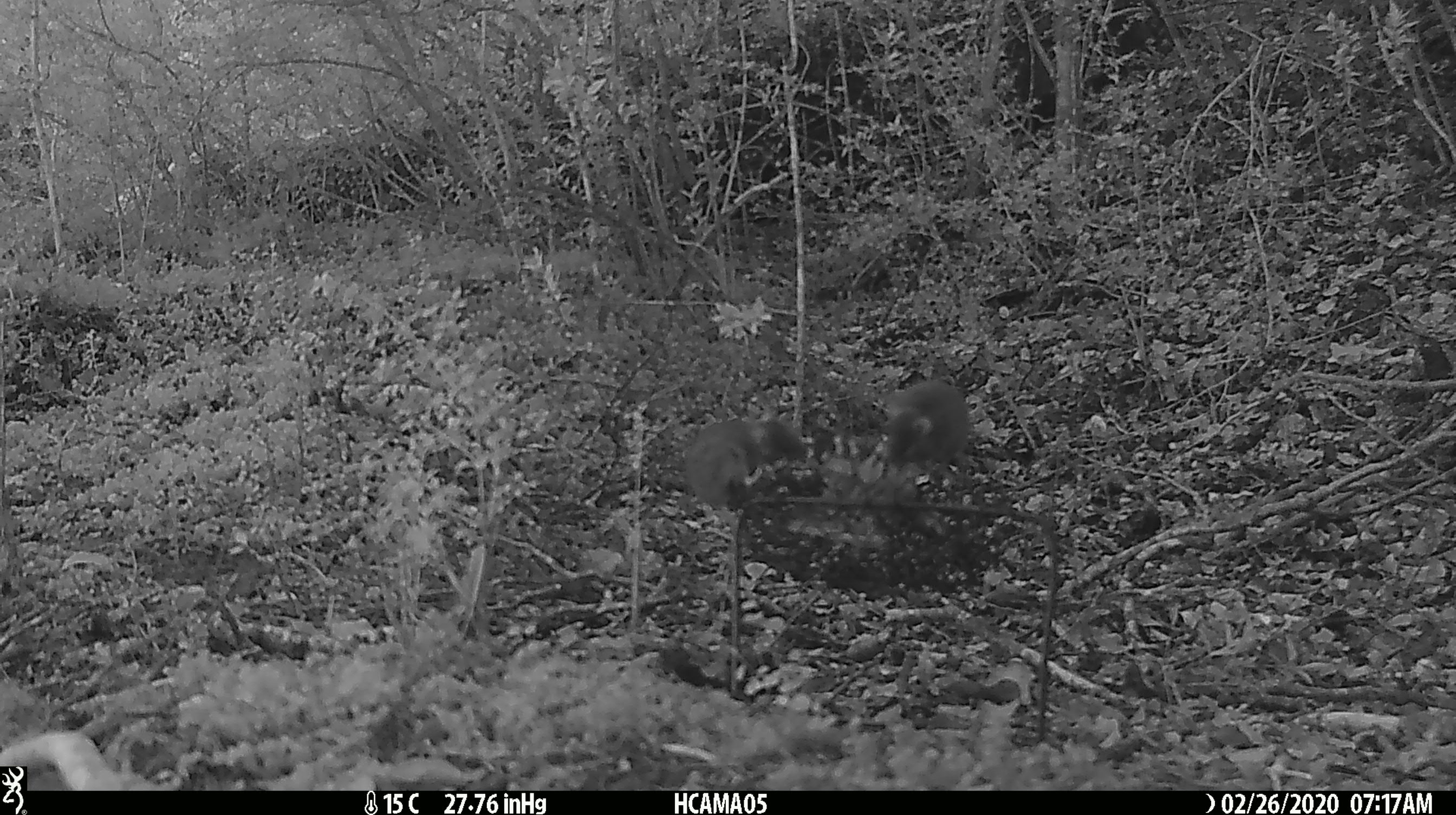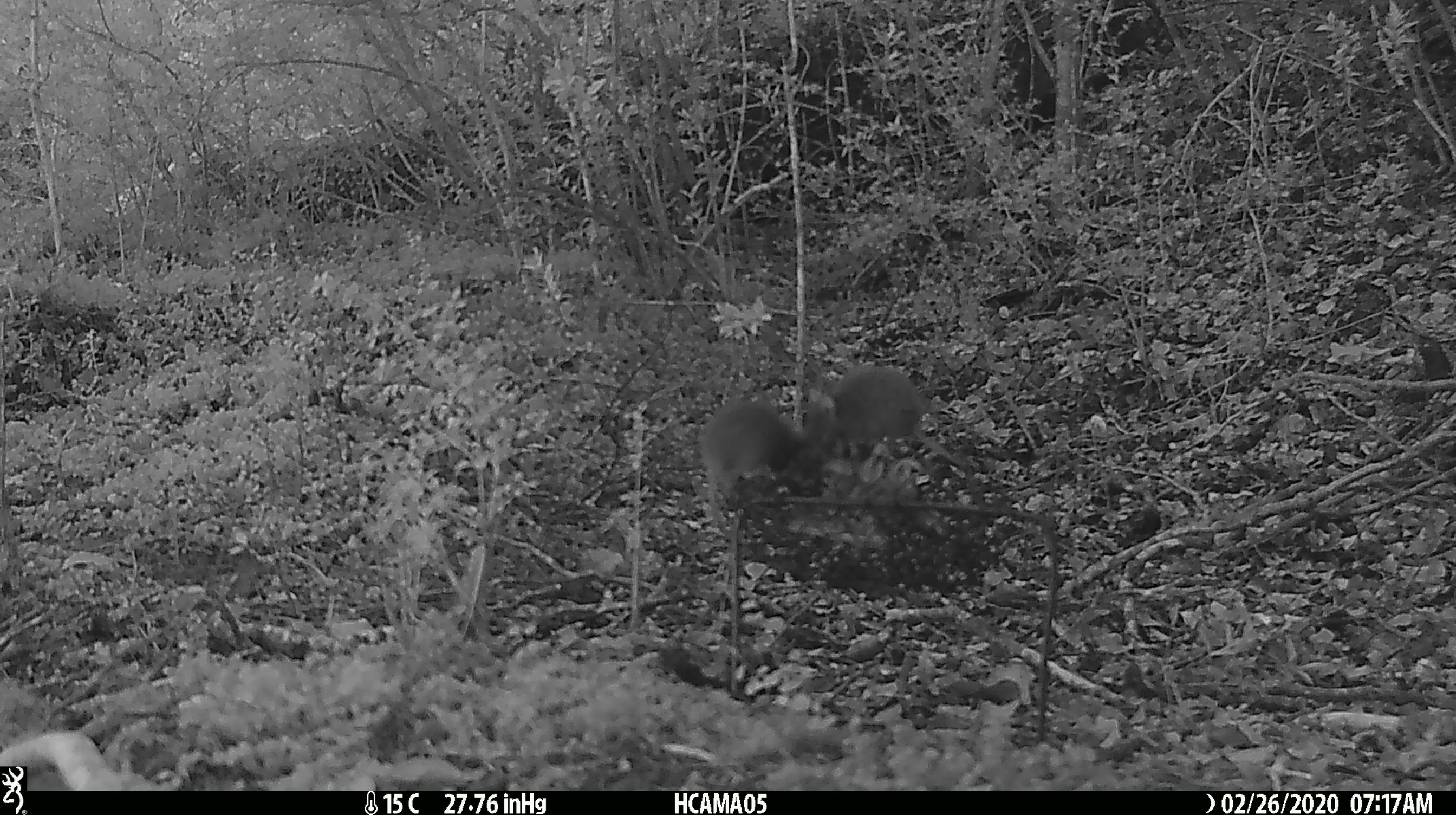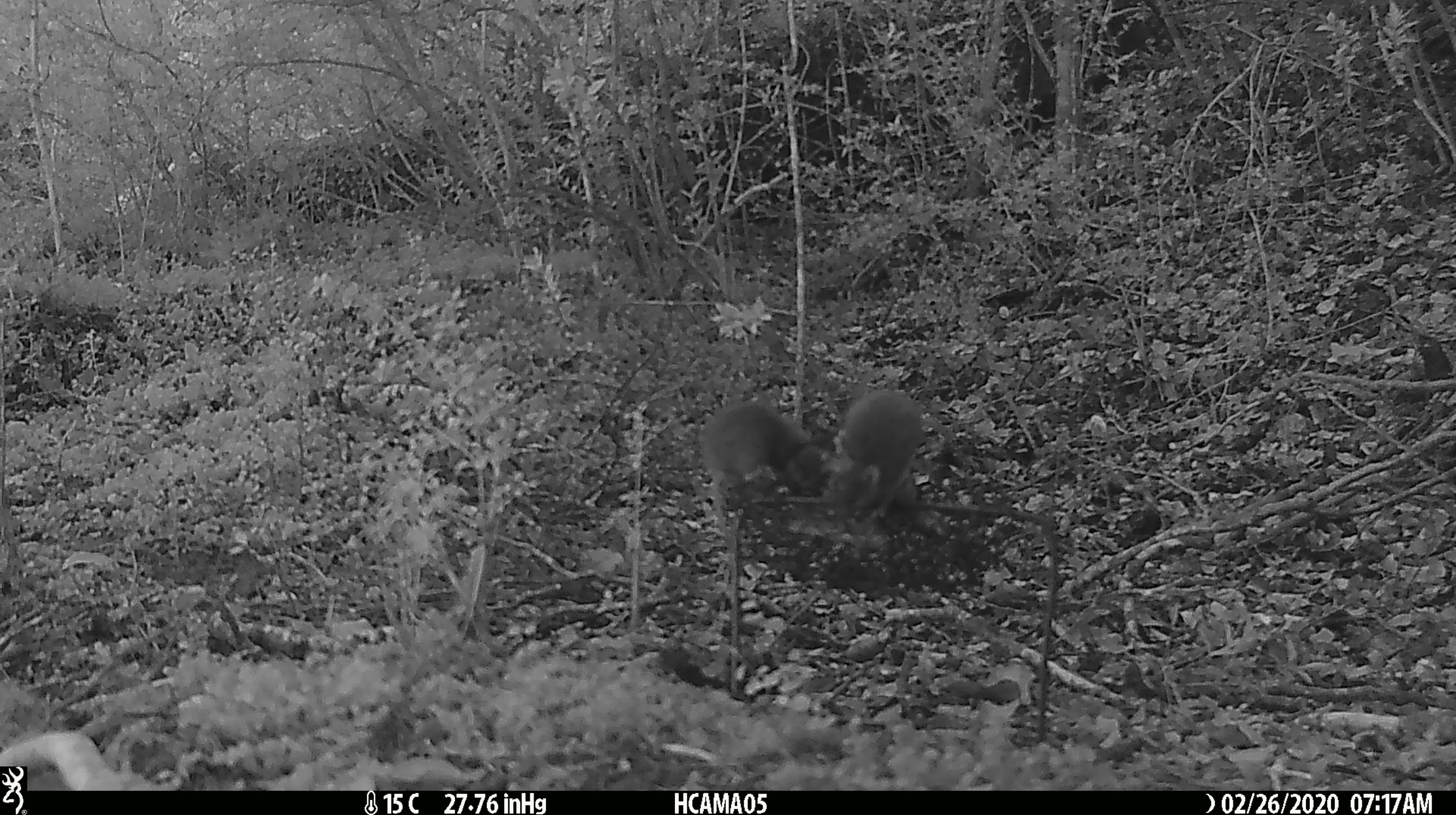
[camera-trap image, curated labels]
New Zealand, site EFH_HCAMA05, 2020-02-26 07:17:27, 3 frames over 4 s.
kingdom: Animalia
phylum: Chordata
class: Mammalia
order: Rodentia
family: Muridae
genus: Mus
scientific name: Mus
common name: mouse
Mouse (Mus).